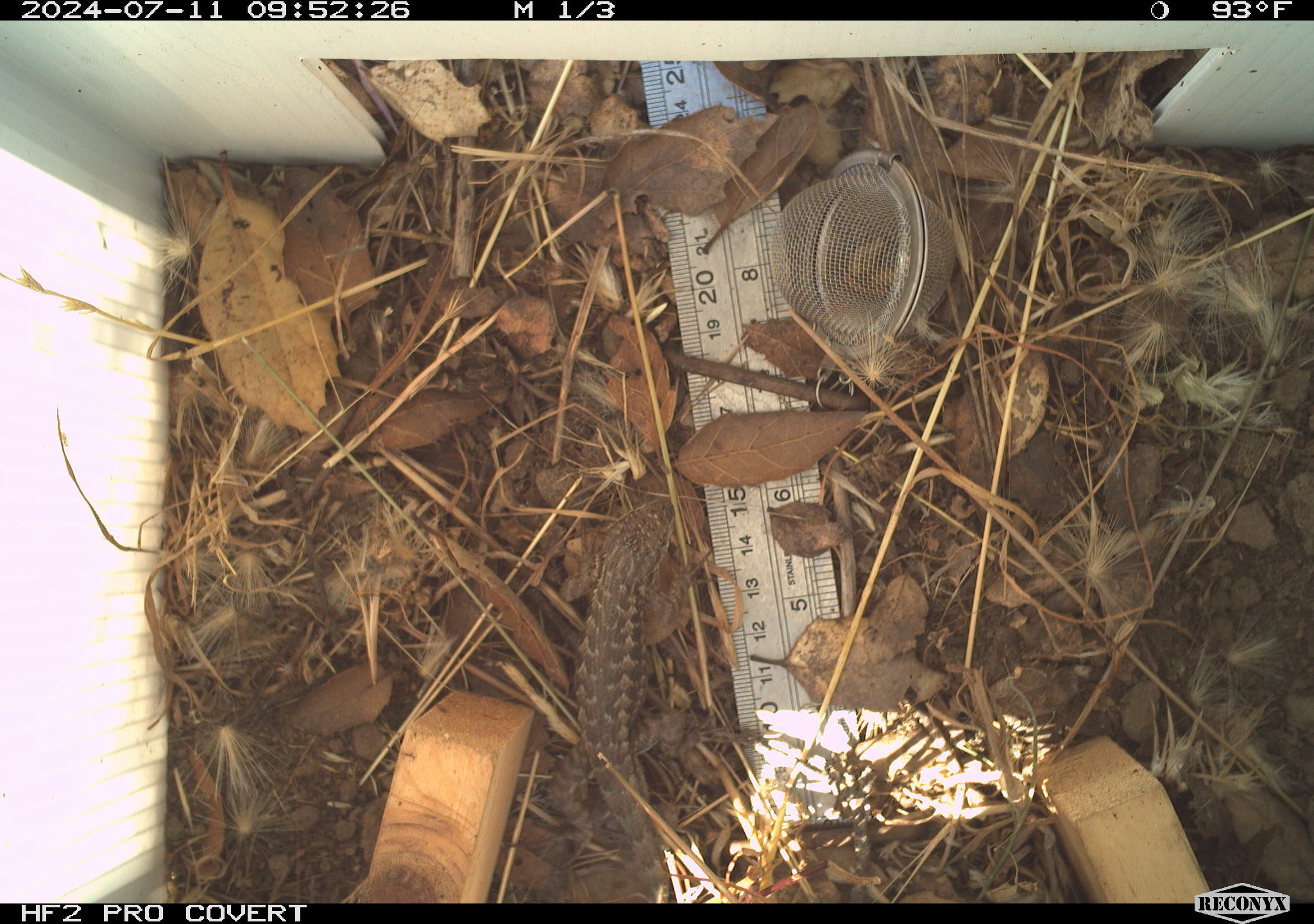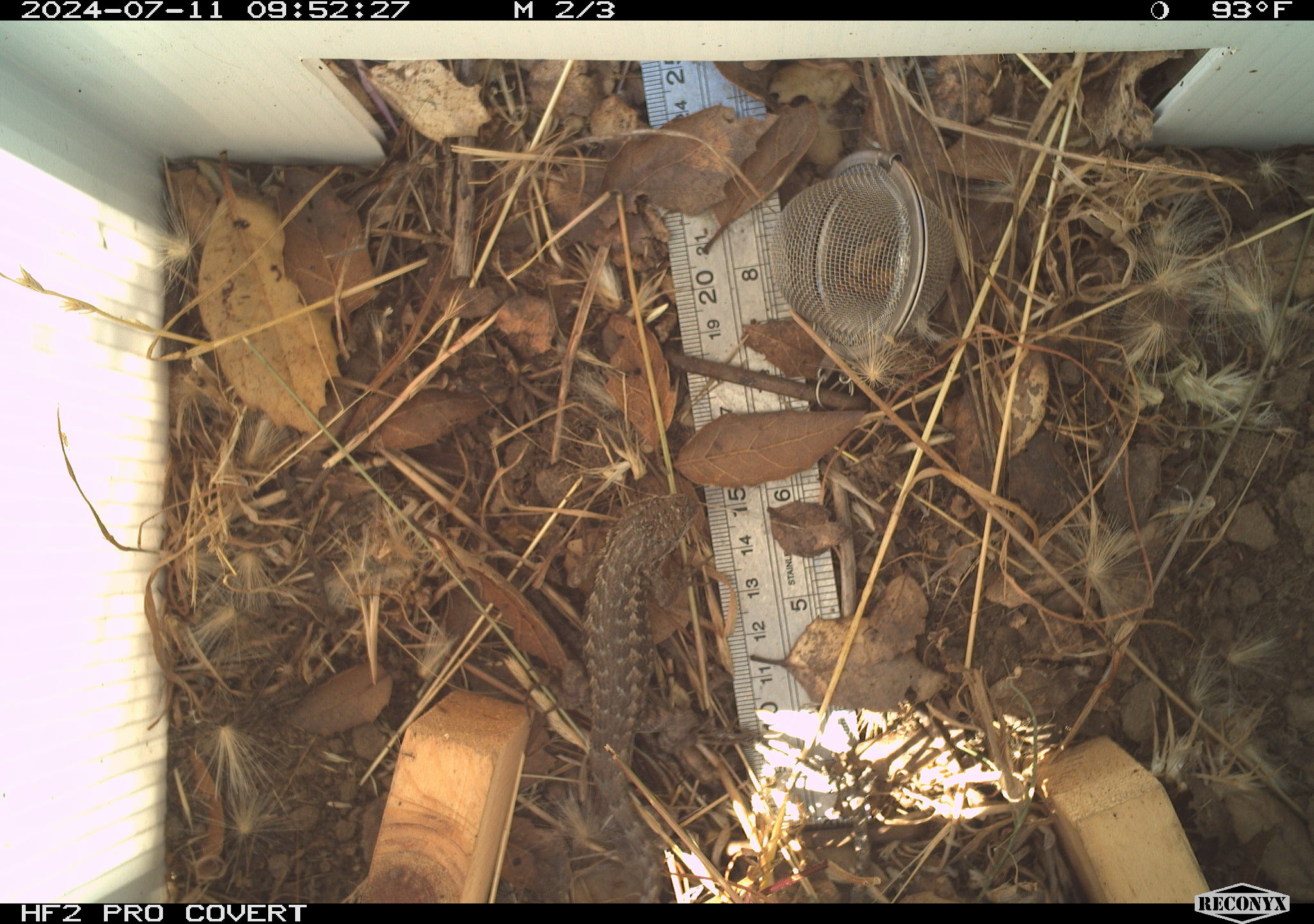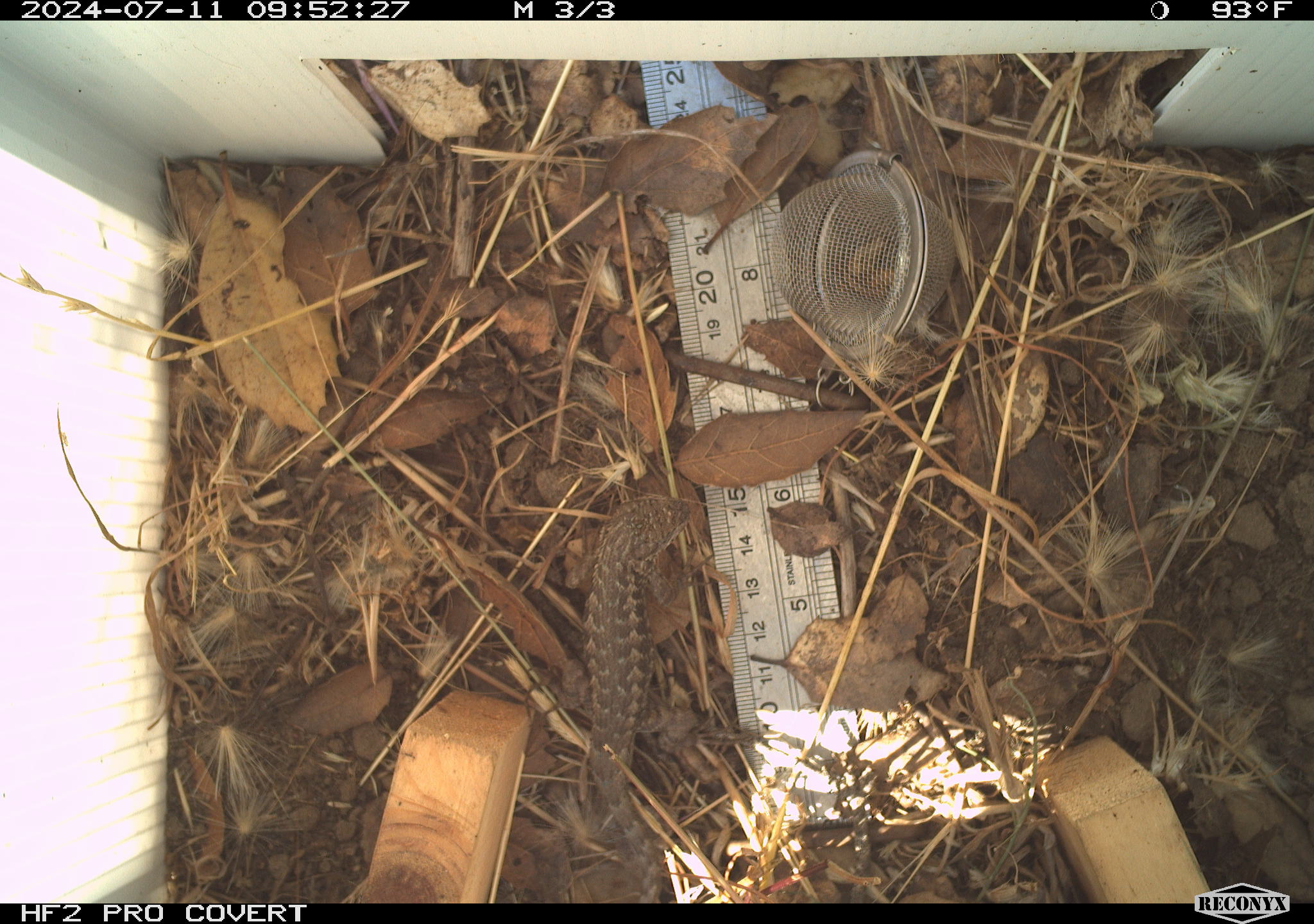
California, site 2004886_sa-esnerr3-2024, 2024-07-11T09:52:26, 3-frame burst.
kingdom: Animalia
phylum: Chordata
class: Reptilia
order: Squamata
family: Phrynosomatidae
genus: Sceloporus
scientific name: Sceloporus occidentalis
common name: western fence lizard